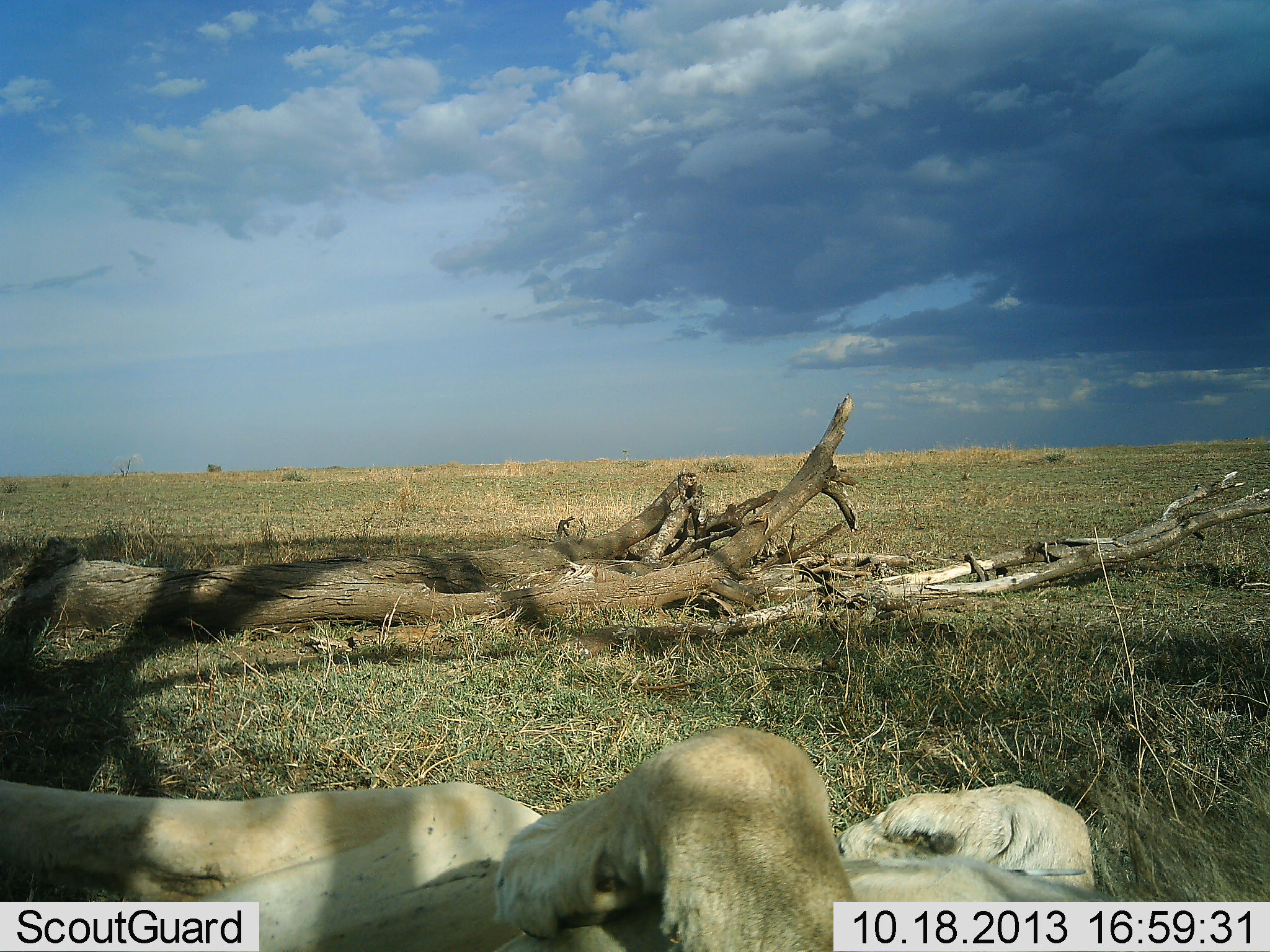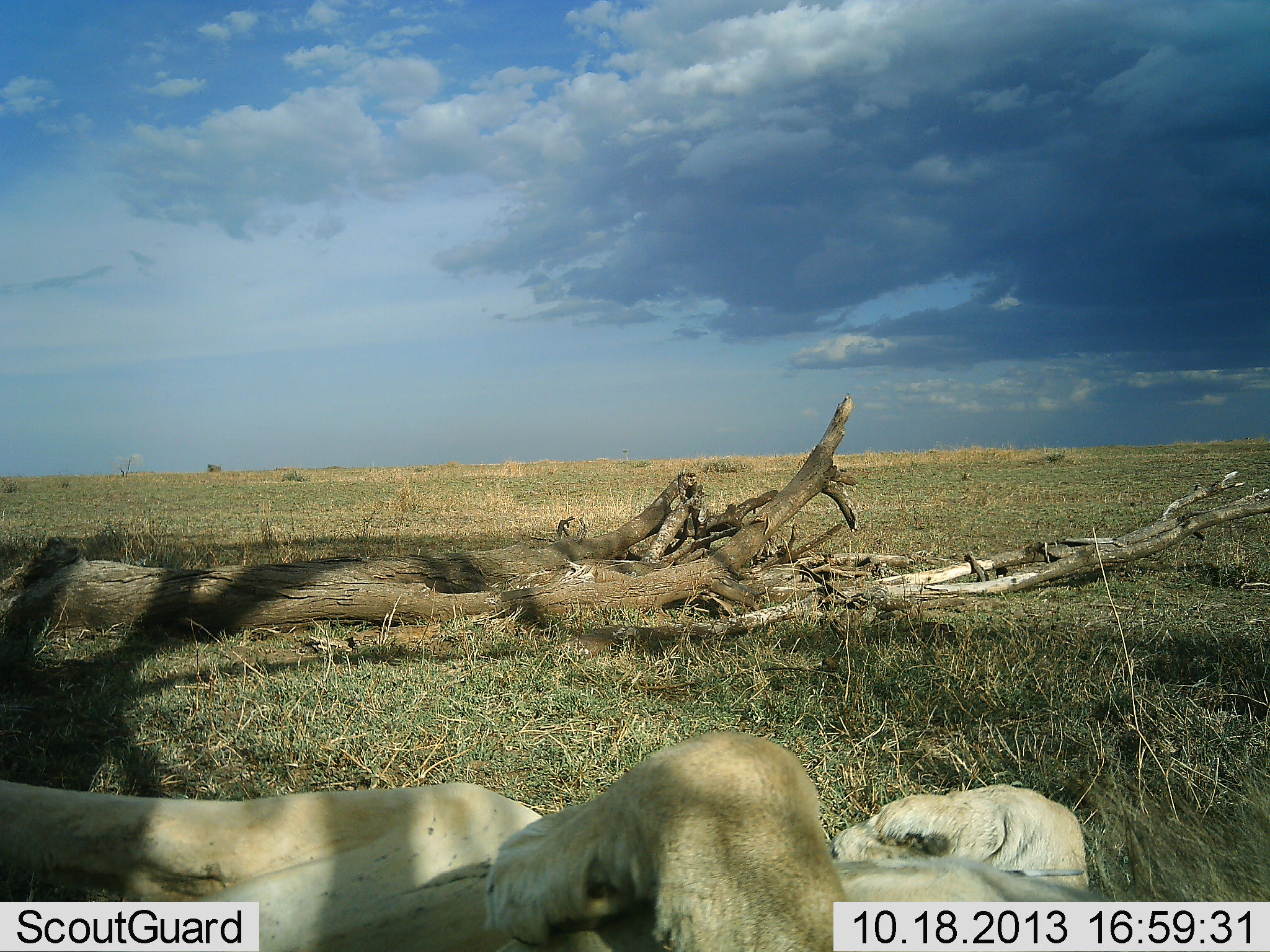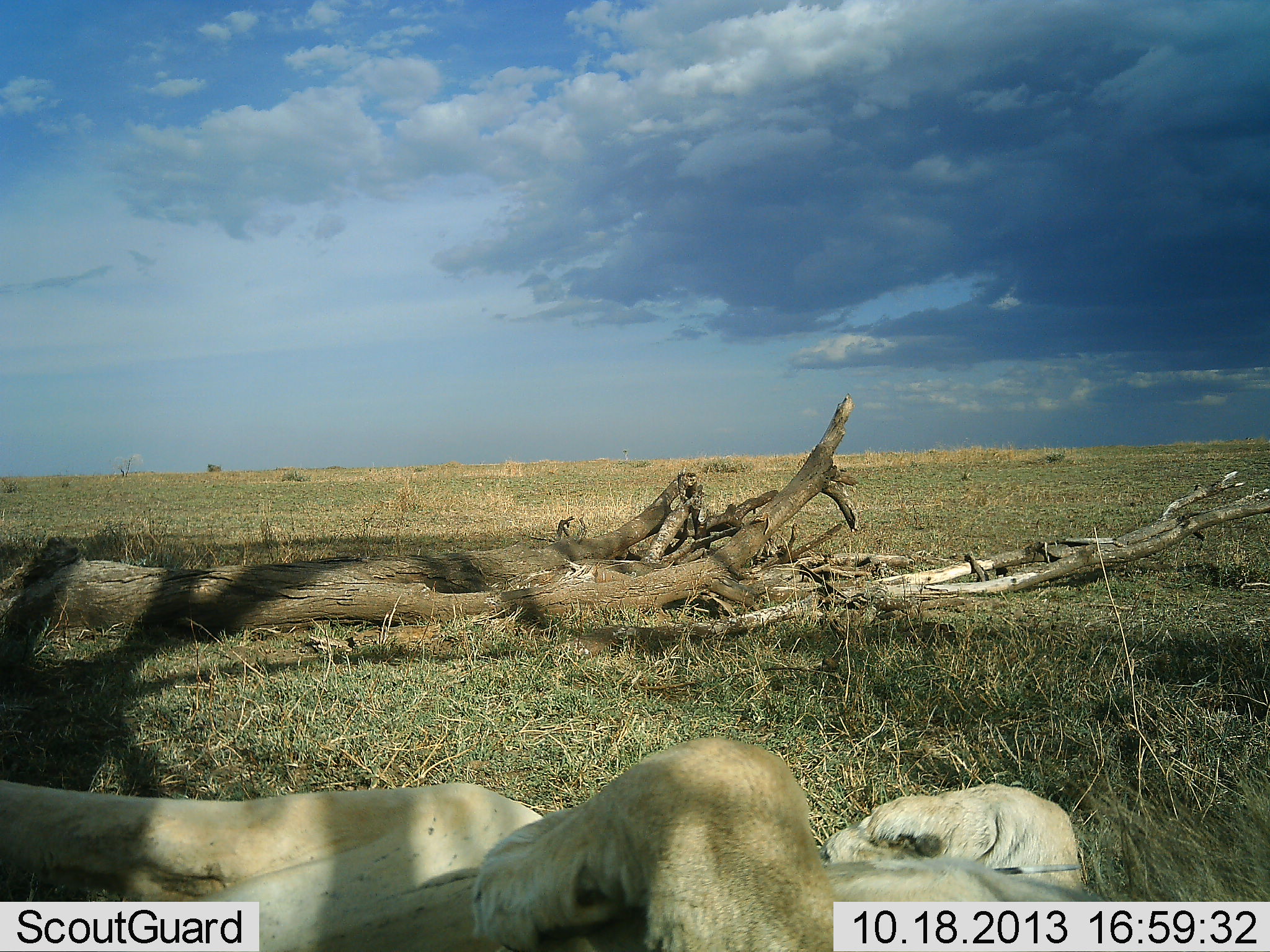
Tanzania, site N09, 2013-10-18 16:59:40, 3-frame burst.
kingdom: Animalia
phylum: Chordata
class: Mammalia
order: Carnivora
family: Felidae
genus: Panthera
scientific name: Panthera leo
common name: lion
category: lionfemale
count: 1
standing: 0%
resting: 100%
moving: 6%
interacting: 0%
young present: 0%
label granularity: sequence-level